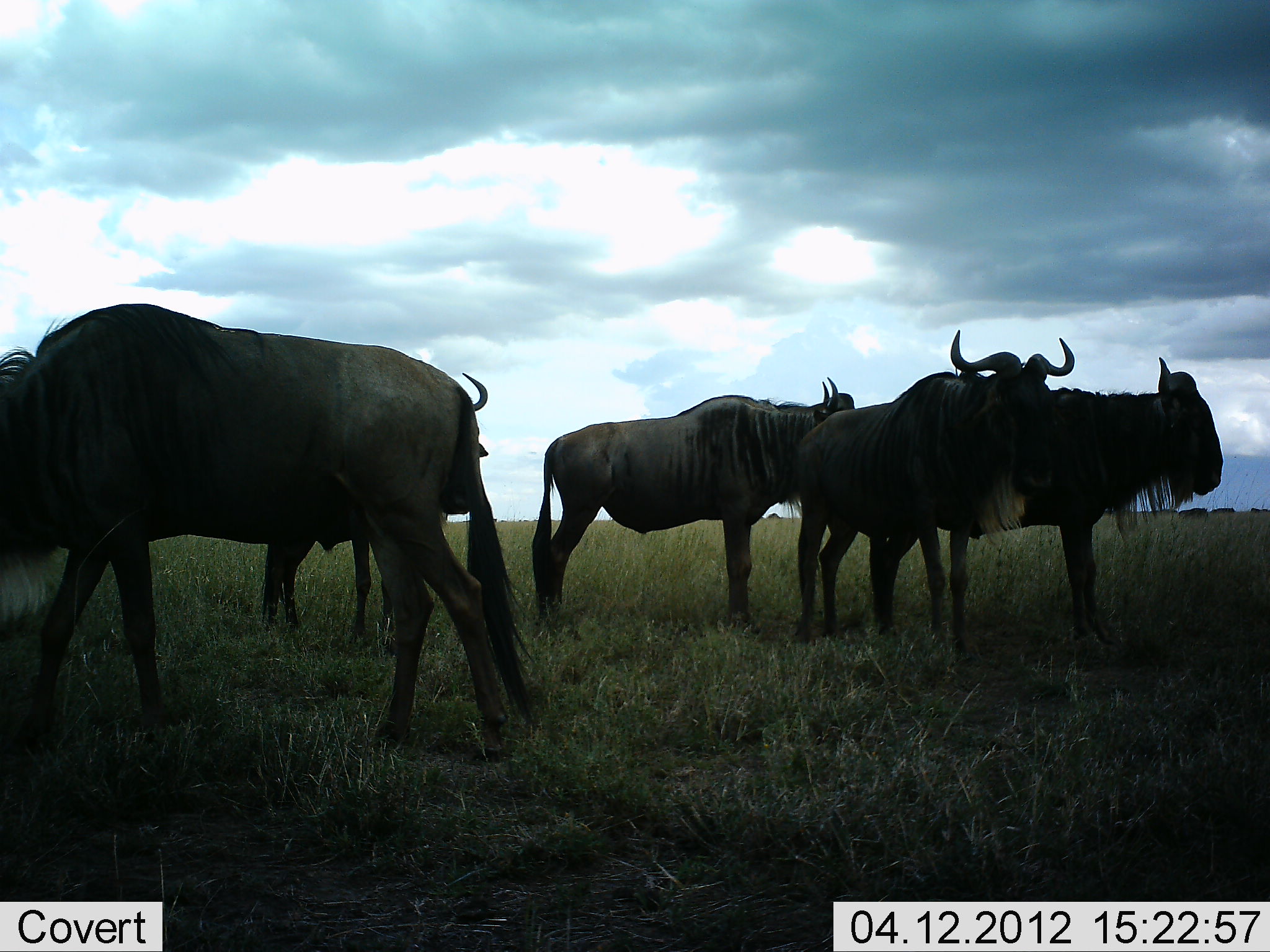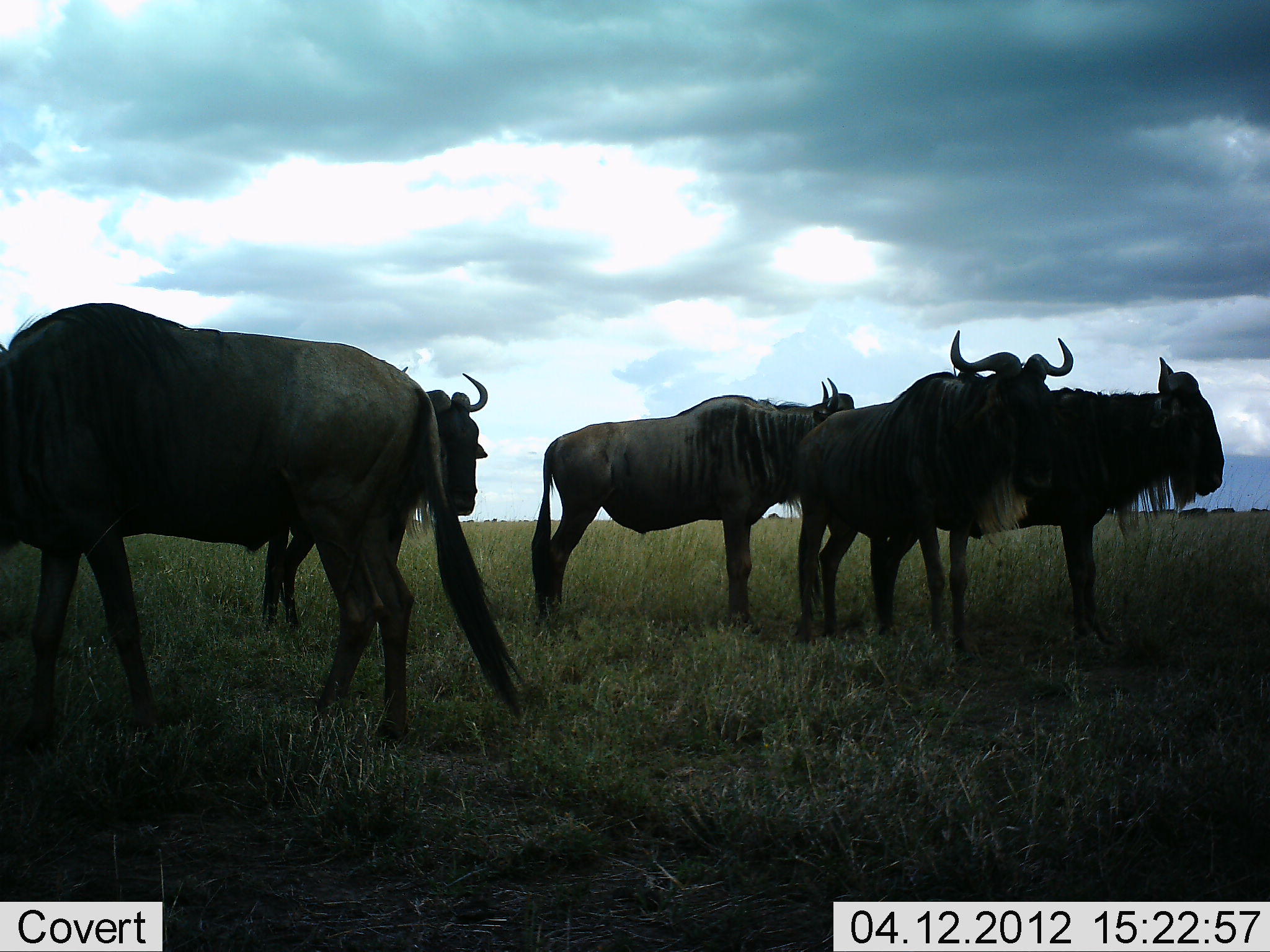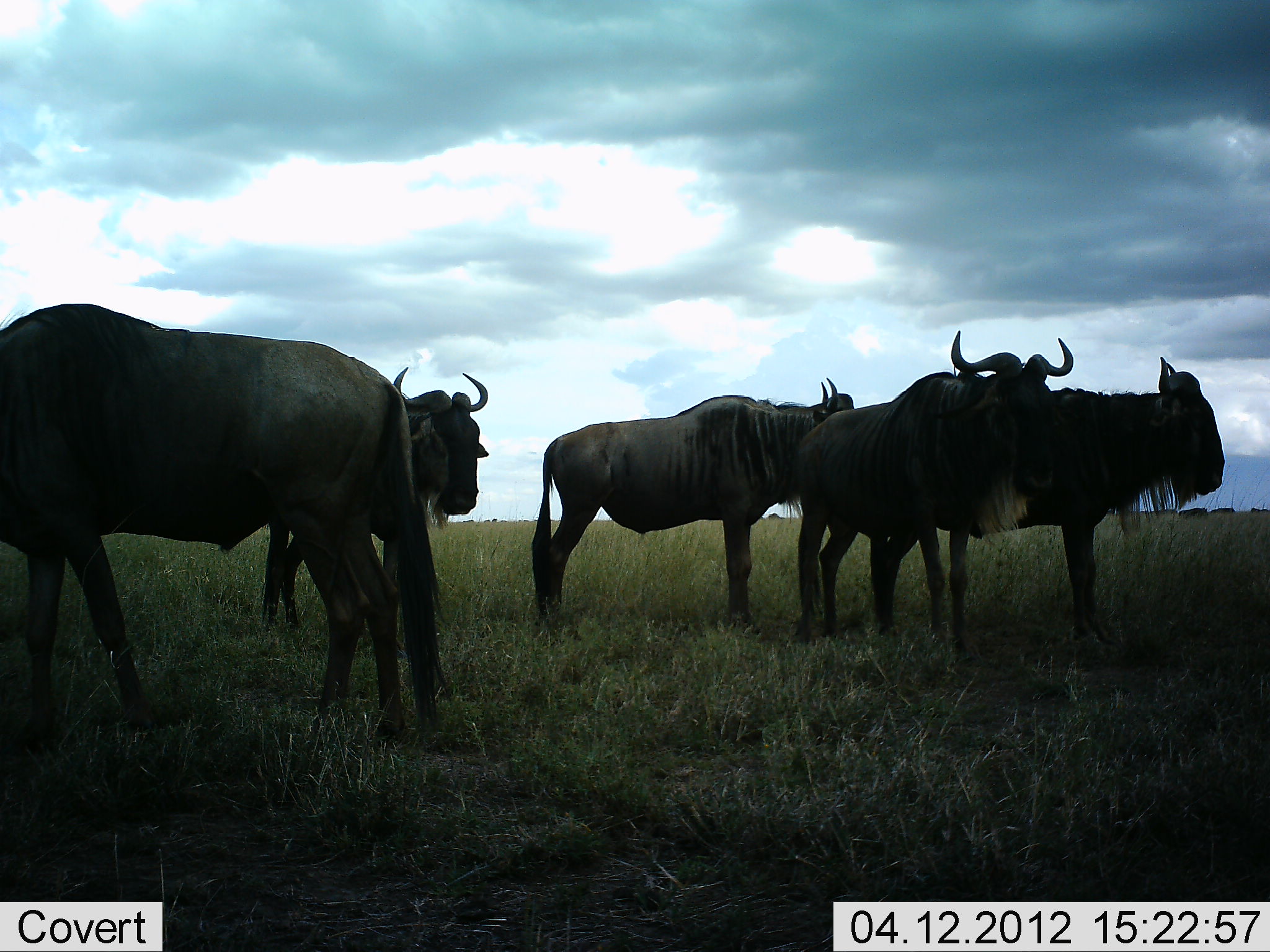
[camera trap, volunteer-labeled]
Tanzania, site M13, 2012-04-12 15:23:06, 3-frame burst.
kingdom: Animalia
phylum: Chordata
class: Mammalia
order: Artiodactyla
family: Bovidae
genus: Connochaetes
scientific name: Connochaetes taurinus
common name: blue wildebeest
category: wildebeest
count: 5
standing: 100%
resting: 0%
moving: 7%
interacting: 7%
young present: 0%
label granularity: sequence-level